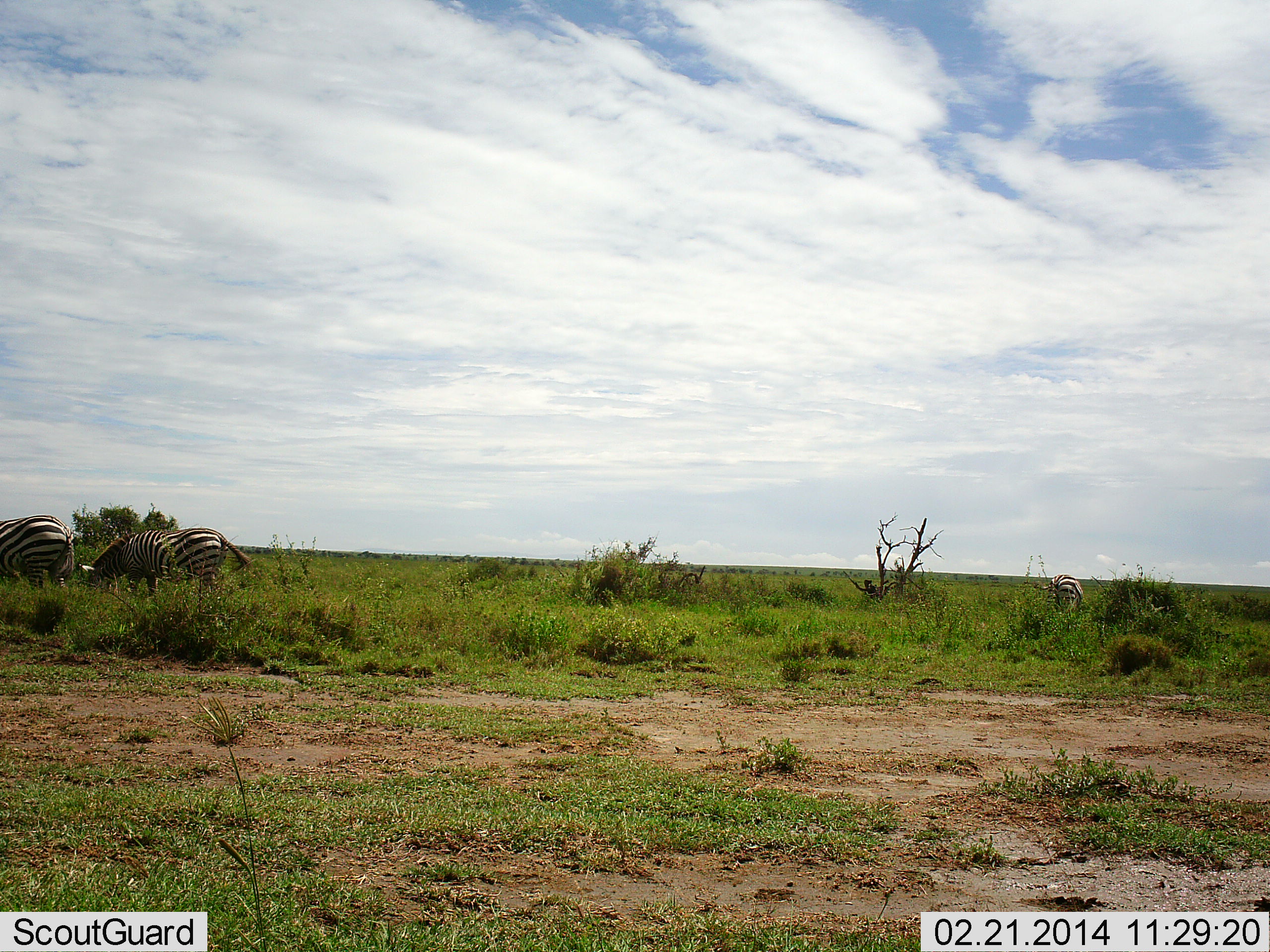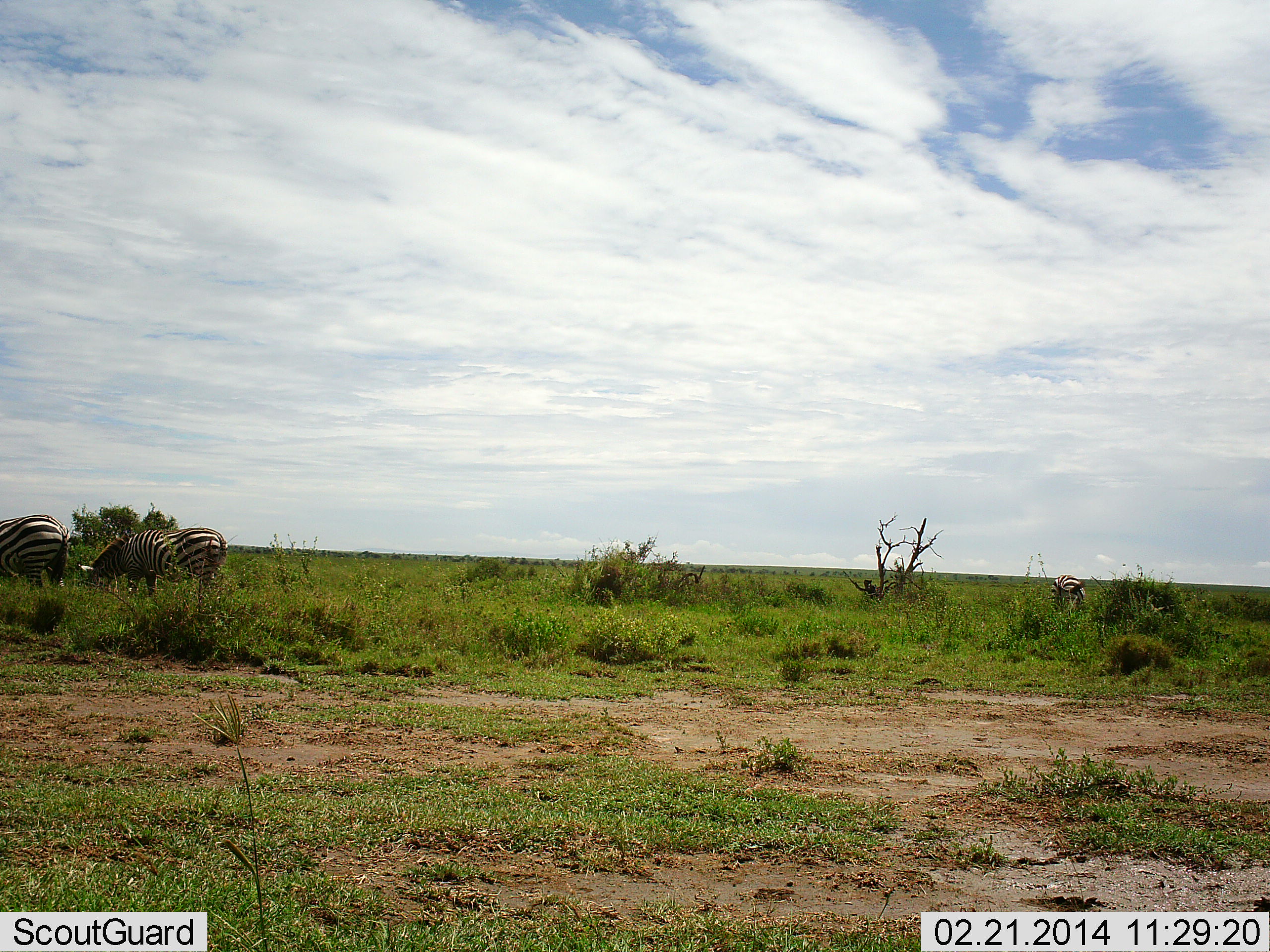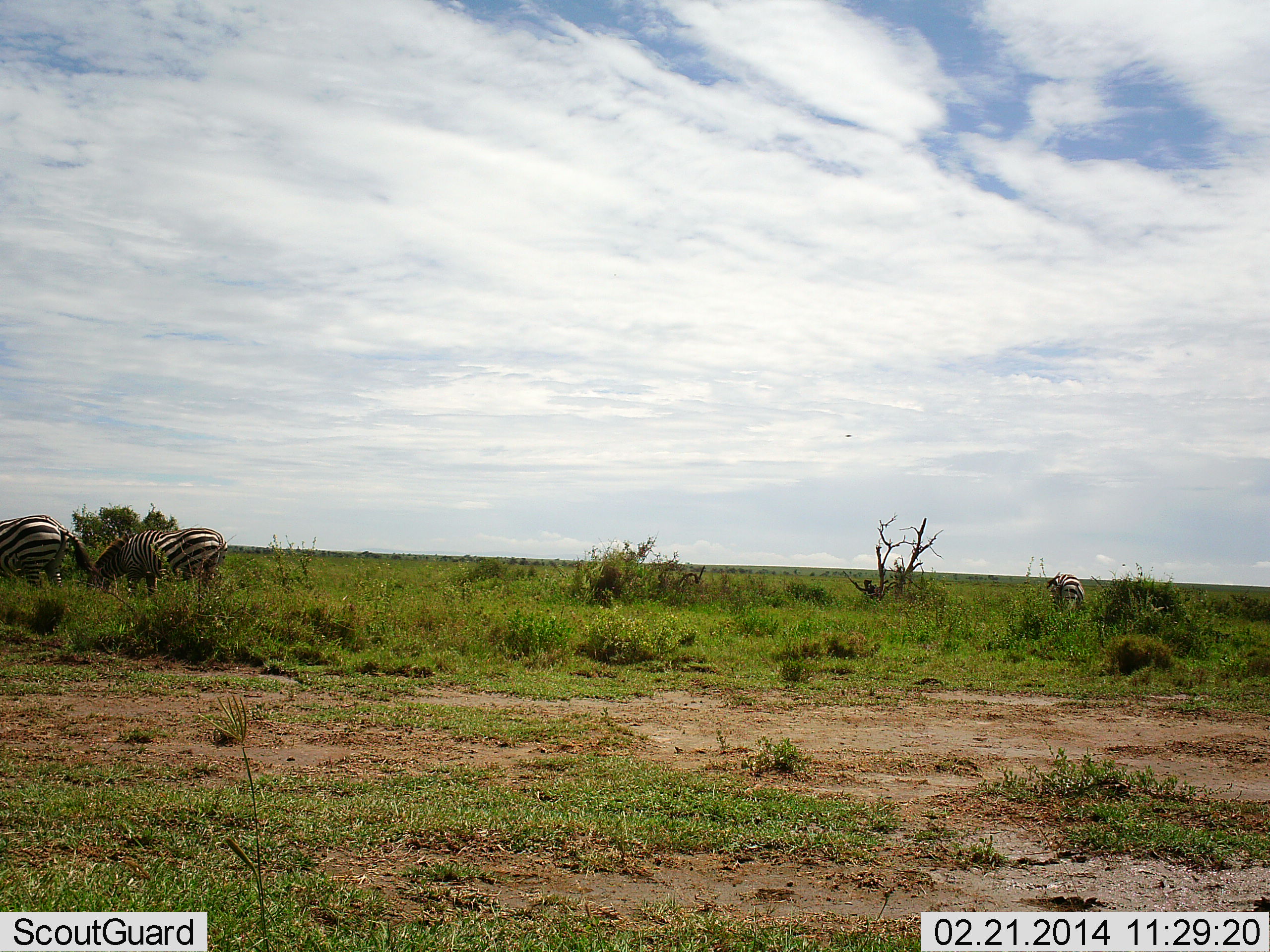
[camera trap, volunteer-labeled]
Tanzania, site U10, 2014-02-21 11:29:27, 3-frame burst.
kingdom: Animalia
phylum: Chordata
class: Mammalia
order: Perissodactyla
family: Equidae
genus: Equus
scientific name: Equus quagga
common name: plains zebra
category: zebra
Zebra (plains zebra) (Equus quagga), count 3. Behavior (volunteer vote fractions): standing 40%, resting 0%, moving 10%, interacting 0%. Young present (vote fraction): 0%. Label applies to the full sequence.